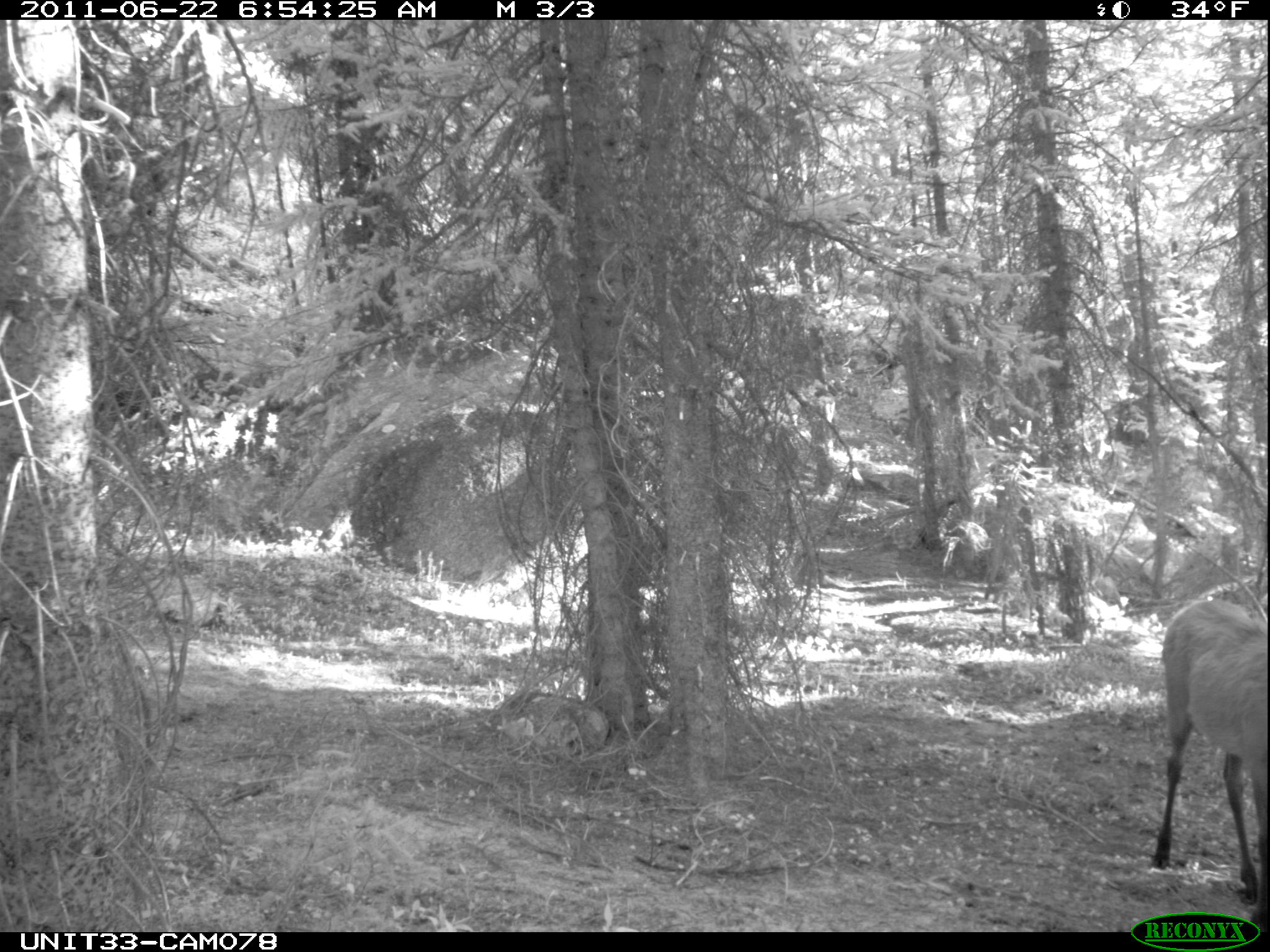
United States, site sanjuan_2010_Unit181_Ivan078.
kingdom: Animalia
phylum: Chordata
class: Mammalia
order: Artiodactyla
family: Cervidae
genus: Cervus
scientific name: Cervus elaphus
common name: red deer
Cervus elaphus (red deer).